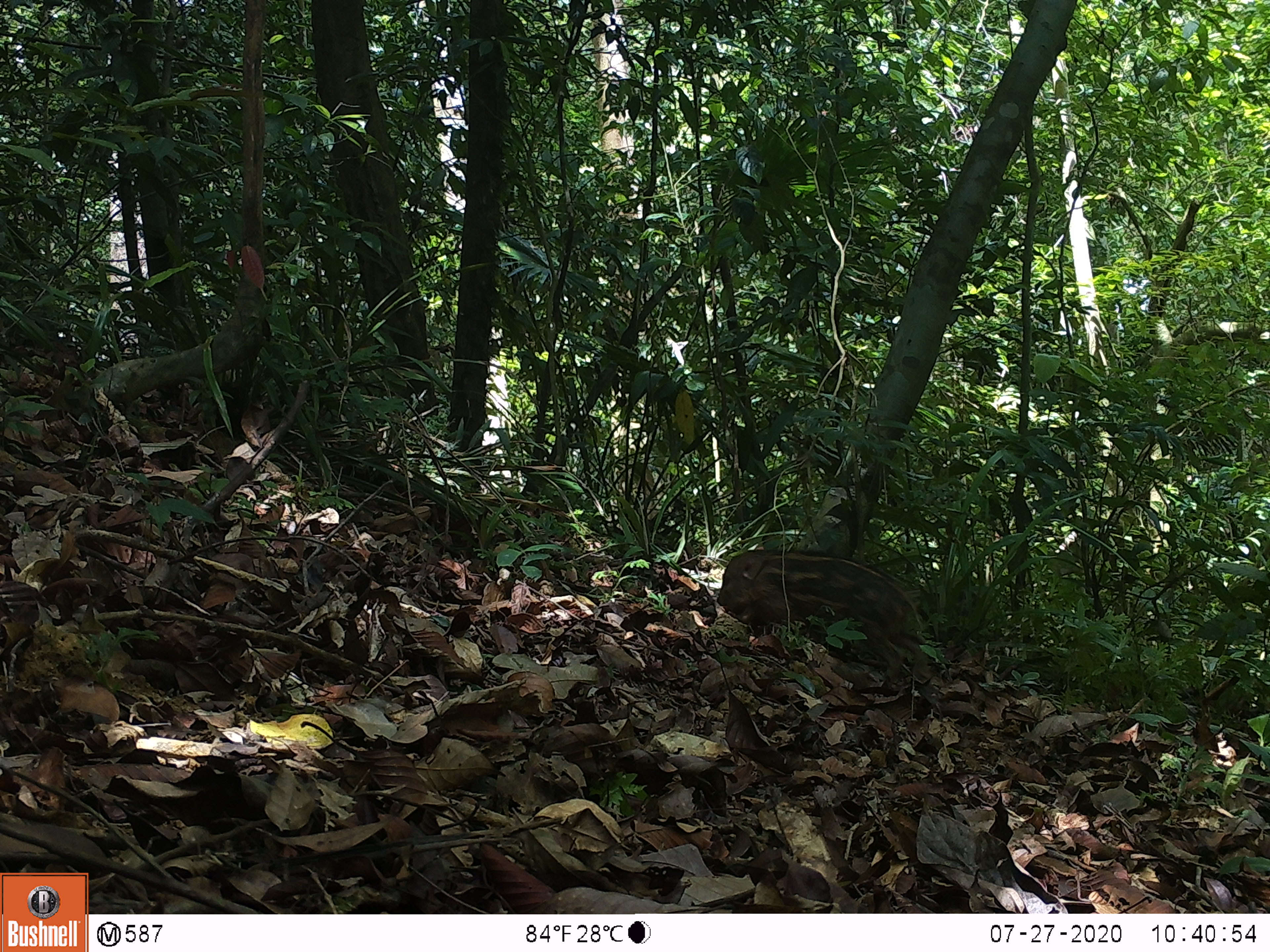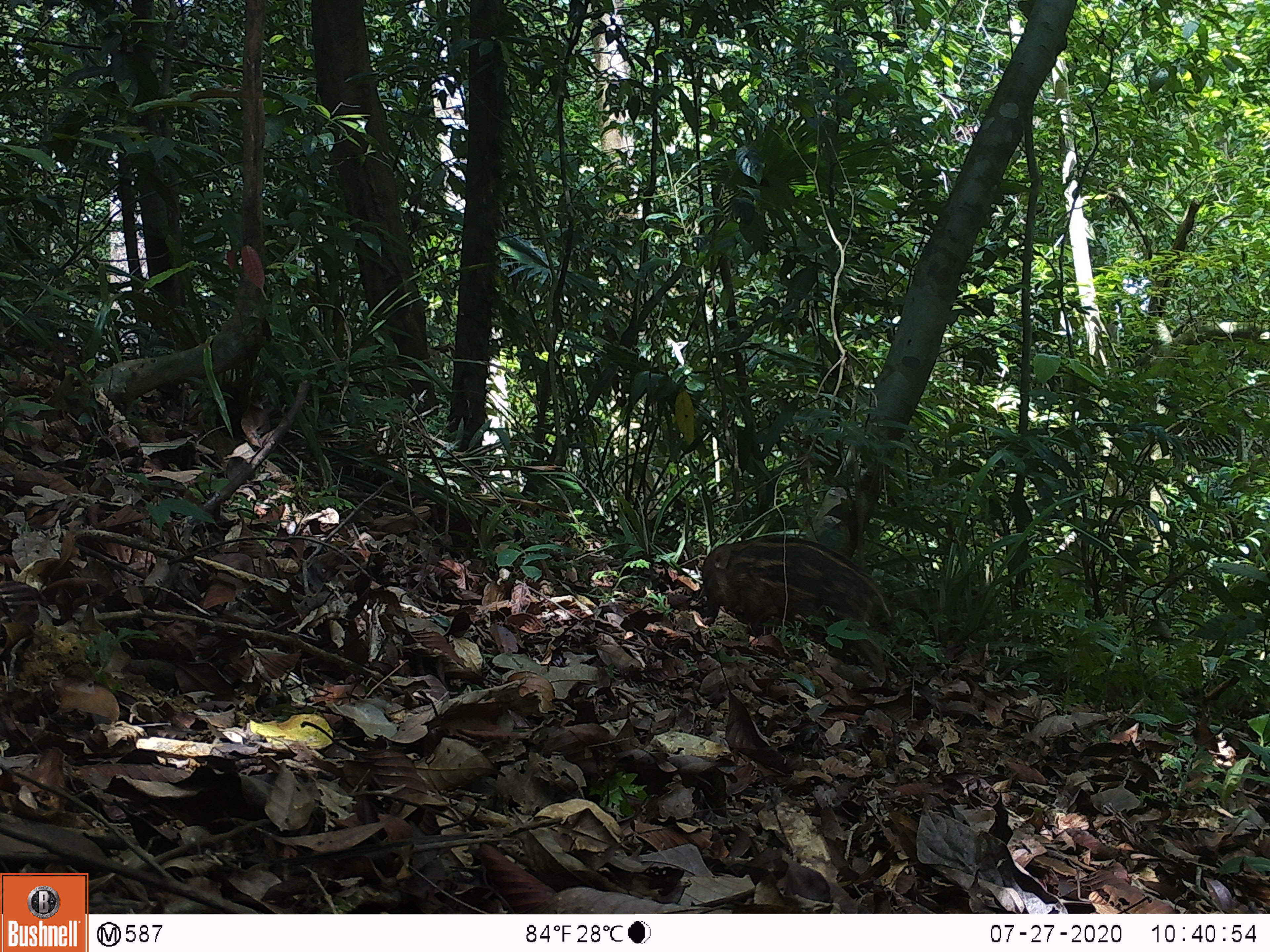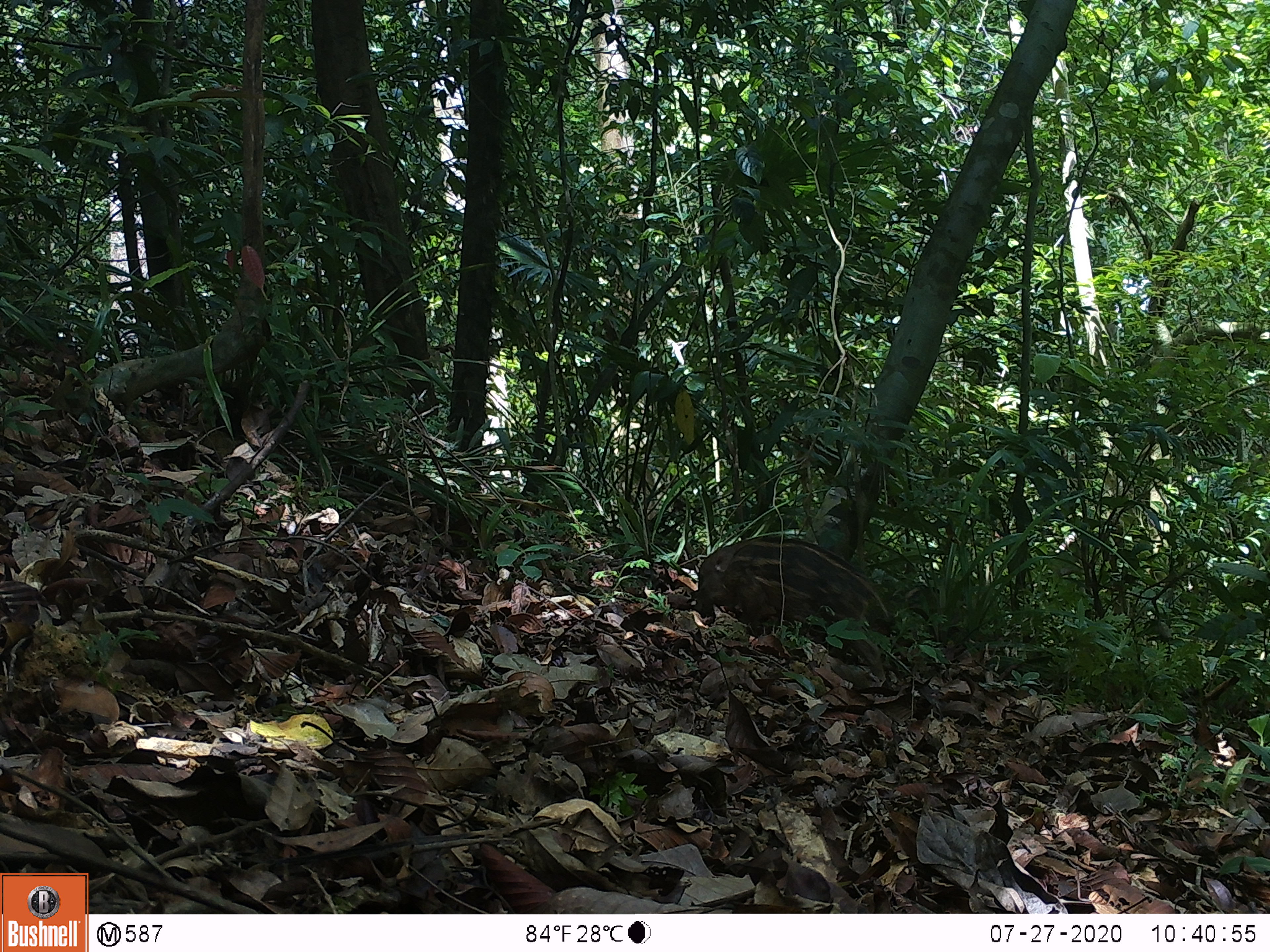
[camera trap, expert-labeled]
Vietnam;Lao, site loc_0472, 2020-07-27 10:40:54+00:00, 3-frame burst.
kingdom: Animalia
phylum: Chordata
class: Mammalia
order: Artiodactyla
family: Suidae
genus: Sus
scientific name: Sus scrofa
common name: eurasian wild pig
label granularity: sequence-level